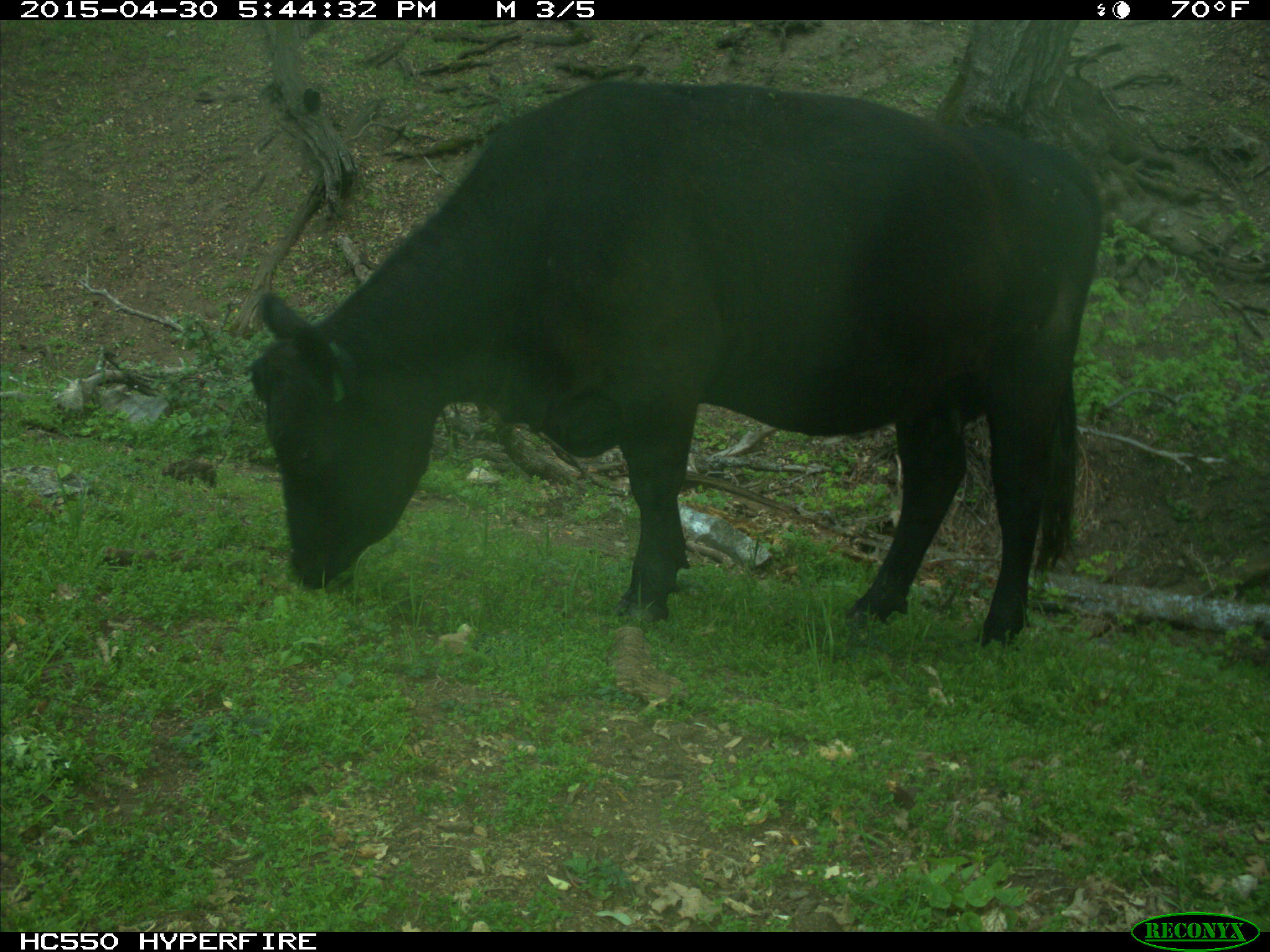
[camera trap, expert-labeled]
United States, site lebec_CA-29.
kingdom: Animalia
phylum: Chordata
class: Mammalia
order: Artiodactyla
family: Bovidae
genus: Bos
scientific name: Bos taurus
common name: domestic cow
Bos taurus (domestic cow).